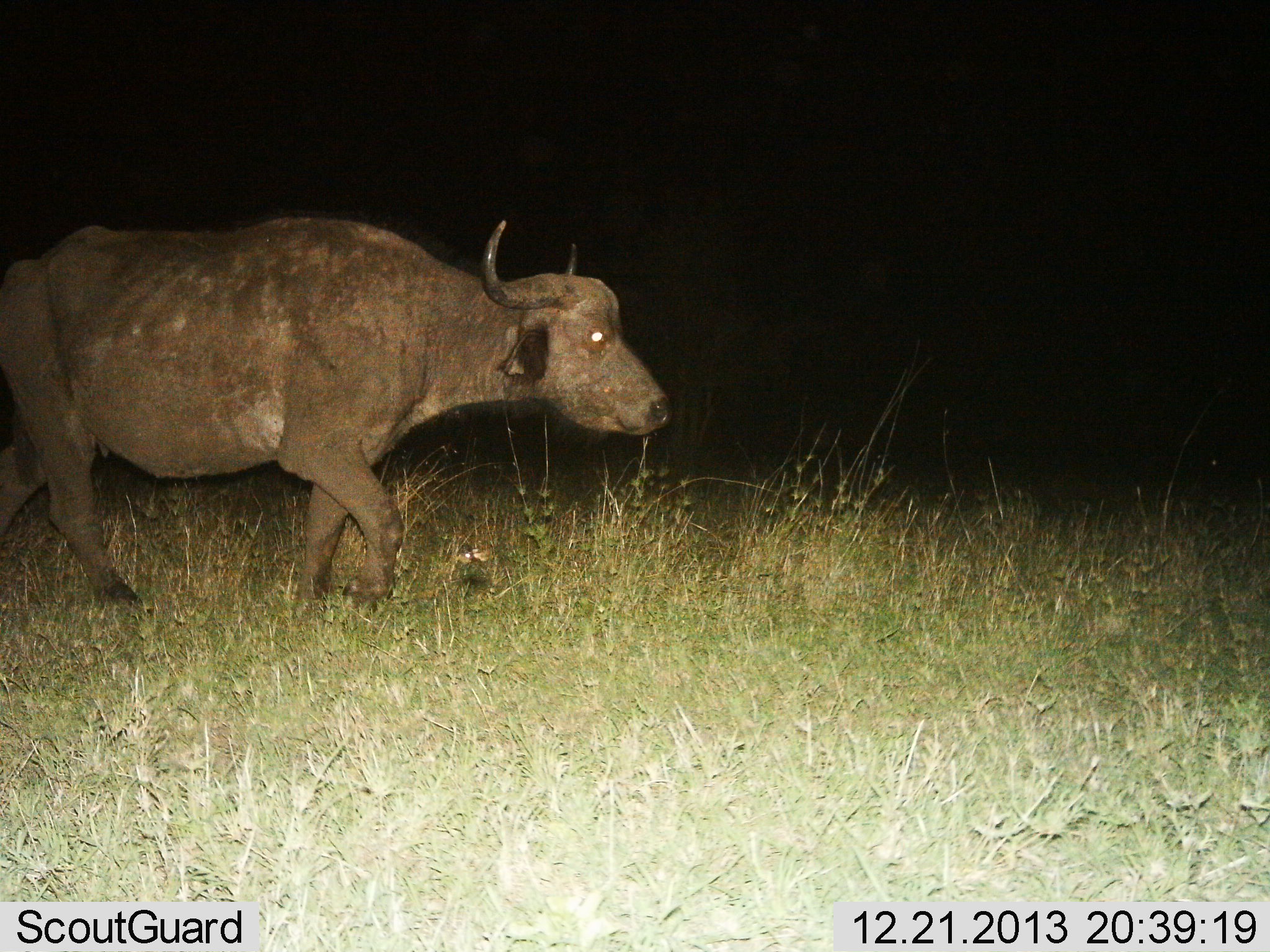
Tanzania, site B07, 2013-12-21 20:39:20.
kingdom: Animalia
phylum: Chordata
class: Mammalia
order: Artiodactyla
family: Bovidae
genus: Syncerus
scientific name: Syncerus caffer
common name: cape buffalo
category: buffalo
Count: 1.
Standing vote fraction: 0%.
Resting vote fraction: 0%.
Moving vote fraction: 100%.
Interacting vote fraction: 0%.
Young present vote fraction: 0%.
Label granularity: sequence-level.